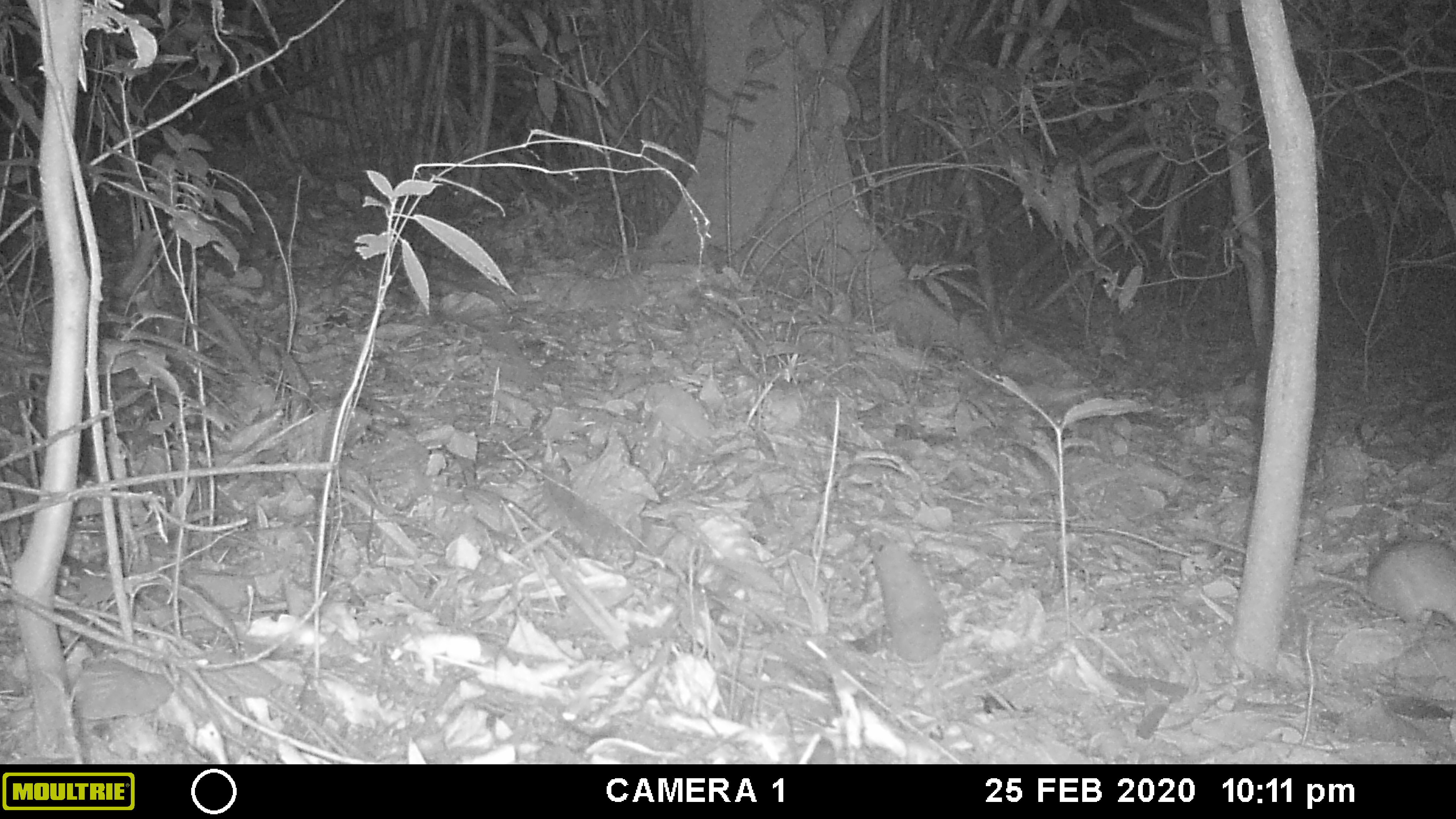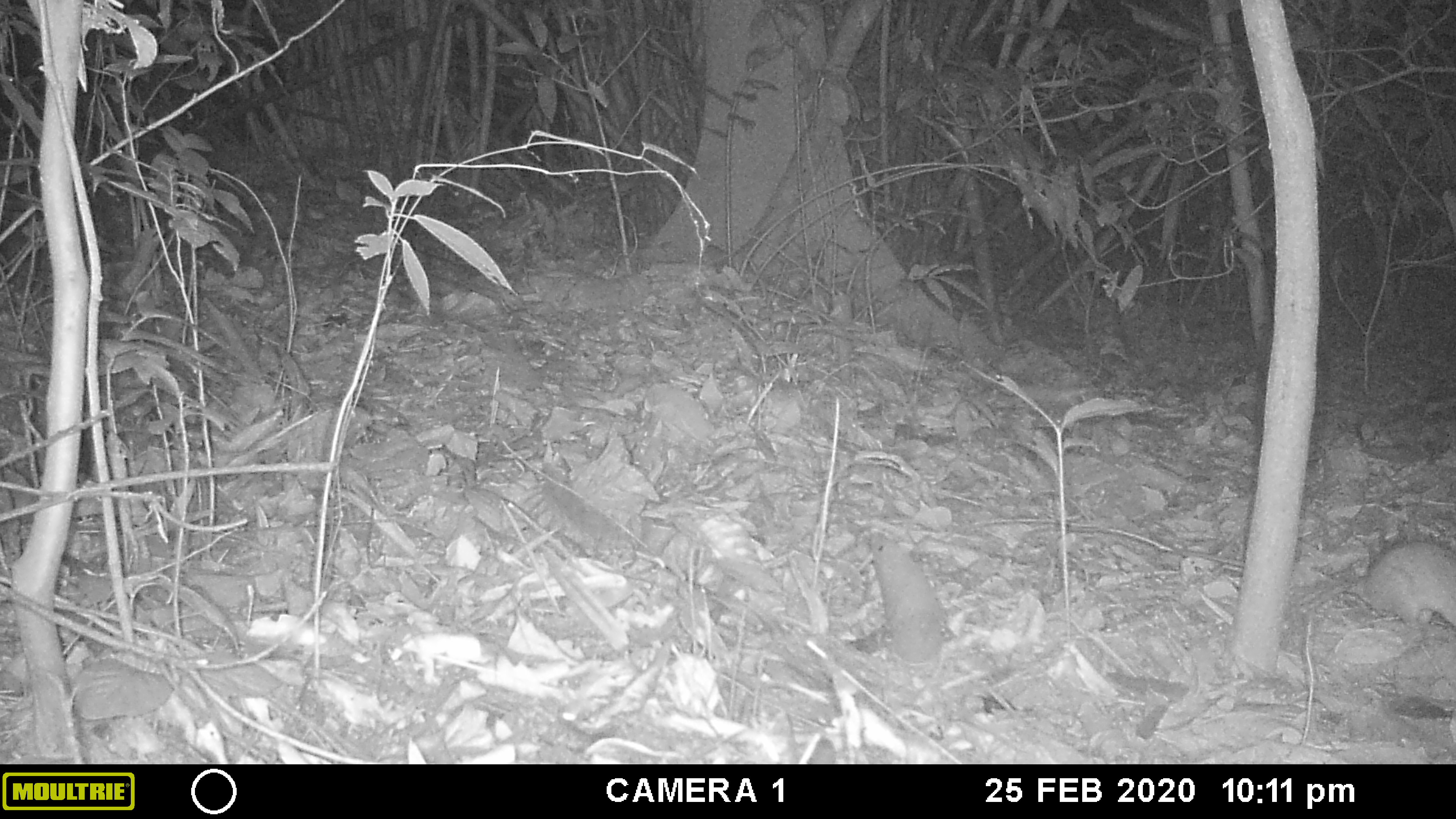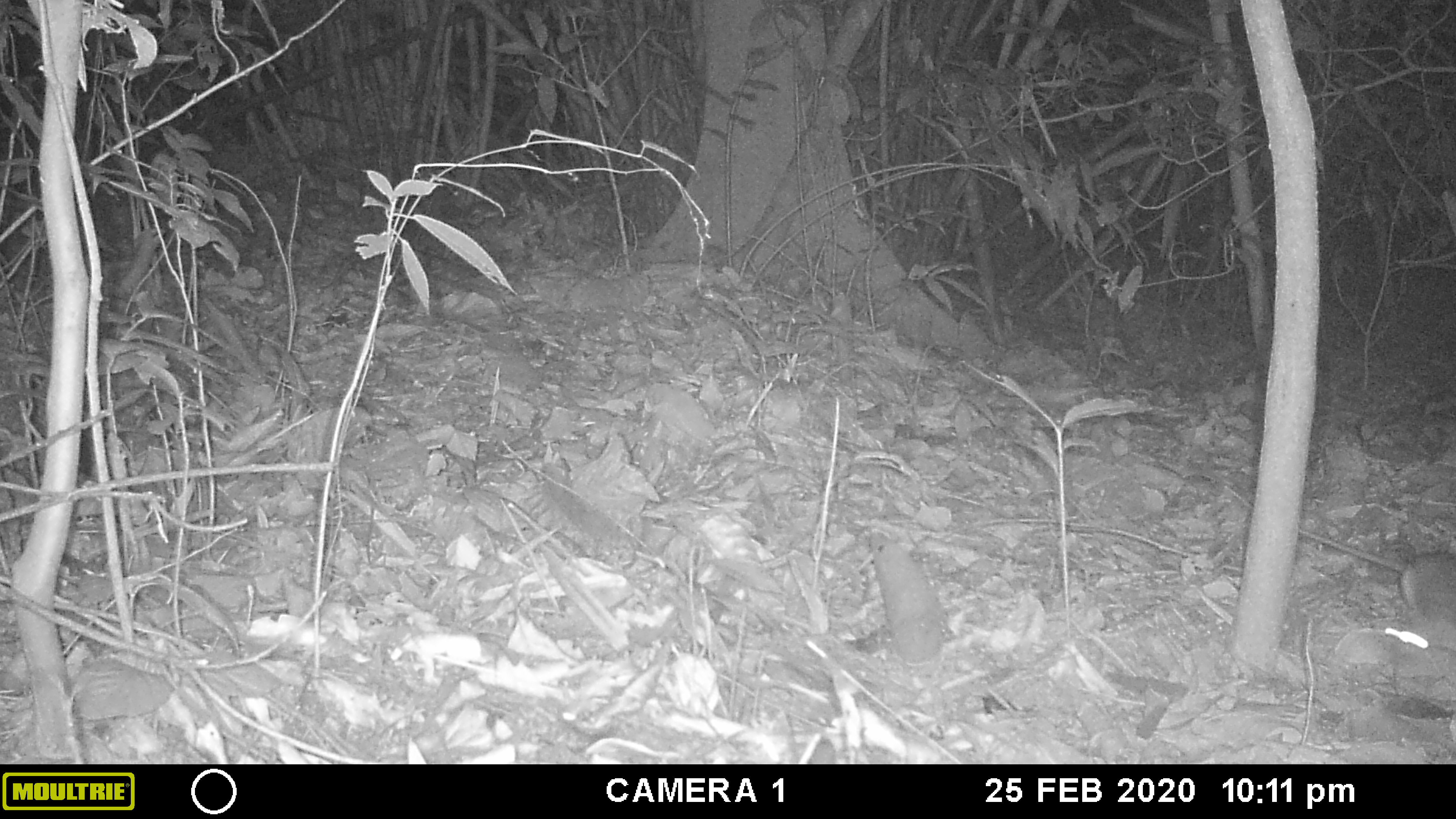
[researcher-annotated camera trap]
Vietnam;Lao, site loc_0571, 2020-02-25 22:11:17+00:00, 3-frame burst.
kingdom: Animalia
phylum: Chordata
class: Mammalia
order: Rodentia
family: Muridae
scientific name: Muridae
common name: old-world mice and rats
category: unidentified murid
Unidentified murid (old-world mice and rats) (Muridae). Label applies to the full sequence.